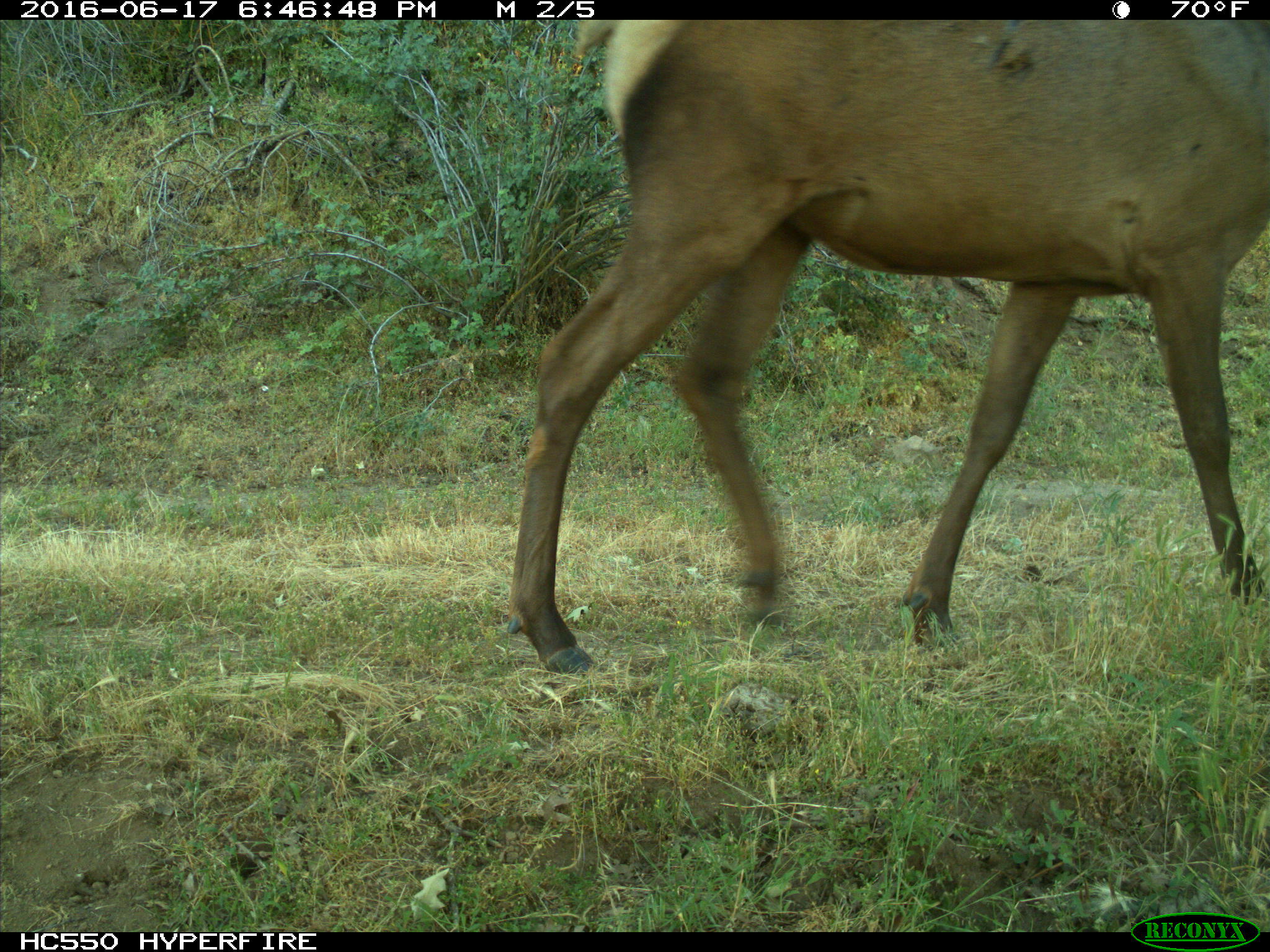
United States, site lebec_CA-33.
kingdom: Animalia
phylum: Chordata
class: Mammalia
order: Artiodactyla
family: Cervidae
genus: Cervus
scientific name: Cervus canadensis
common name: elk